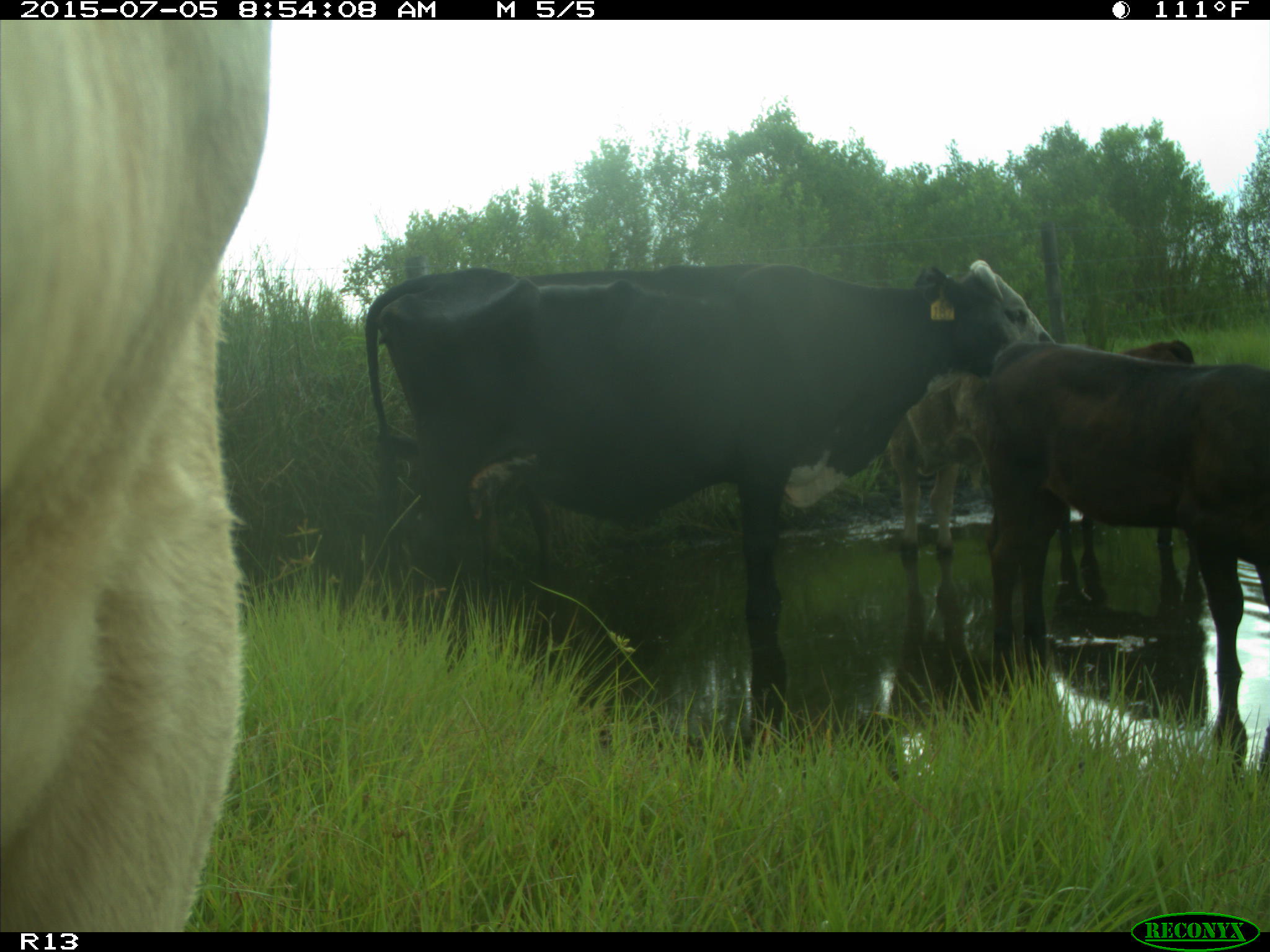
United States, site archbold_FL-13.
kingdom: Animalia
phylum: Chordata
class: Mammalia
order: Artiodactyla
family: Bovidae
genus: Bos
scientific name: Bos taurus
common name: domestic cow